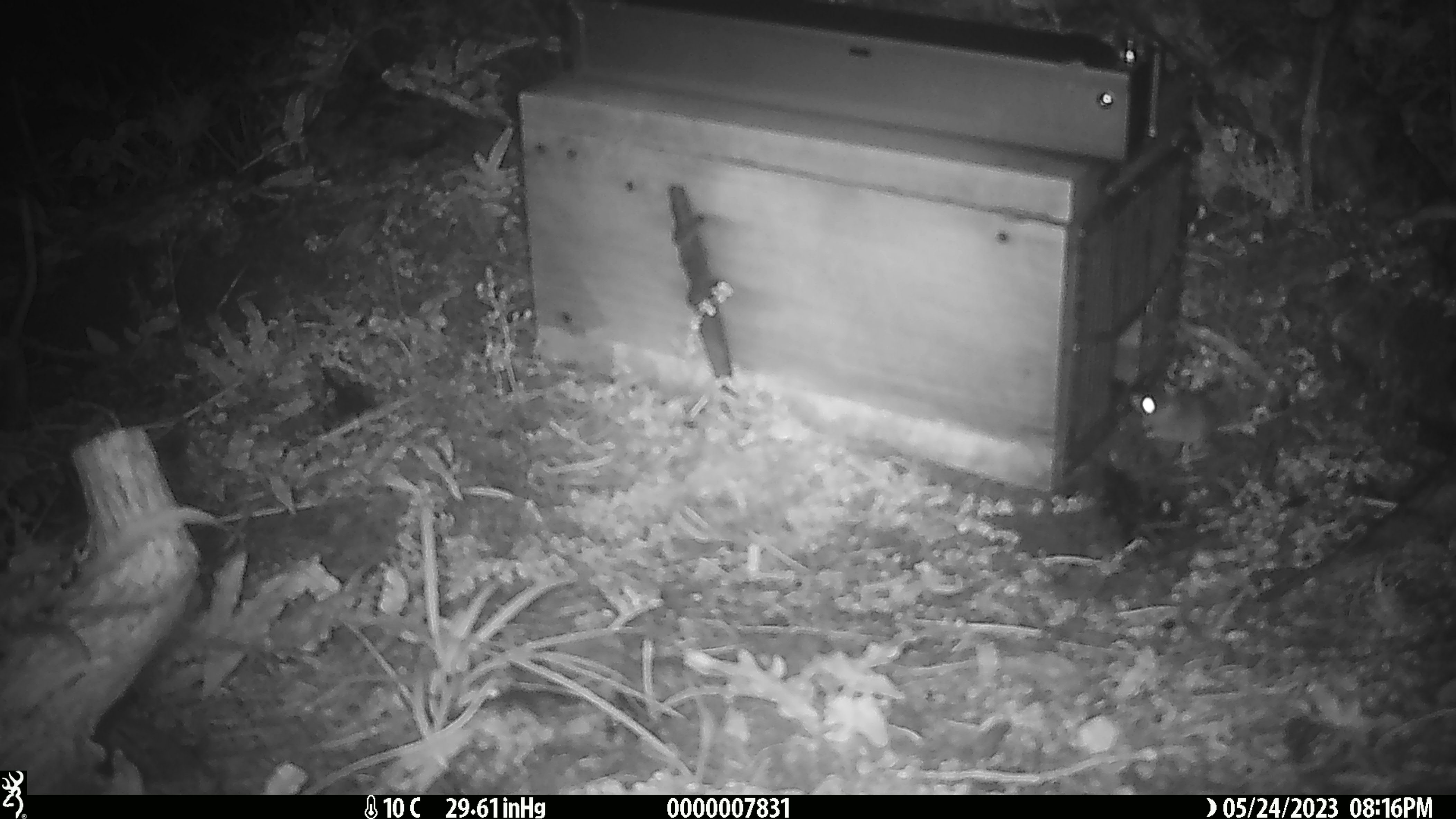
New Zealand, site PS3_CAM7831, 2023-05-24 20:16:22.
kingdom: Animalia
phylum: Chordata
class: Mammalia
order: Rodentia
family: Muridae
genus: Mus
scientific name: Mus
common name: mouse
Mouse (Mus).